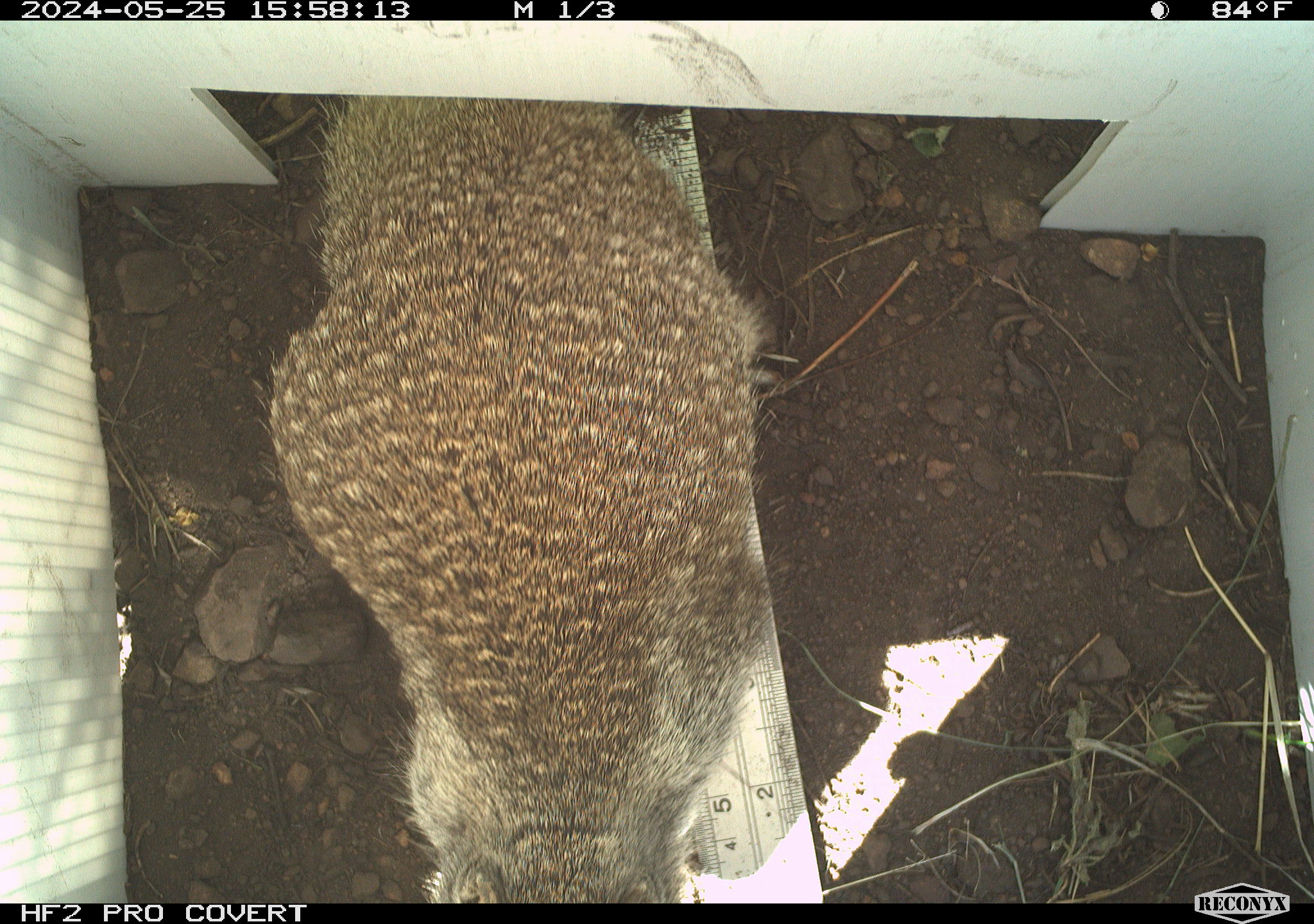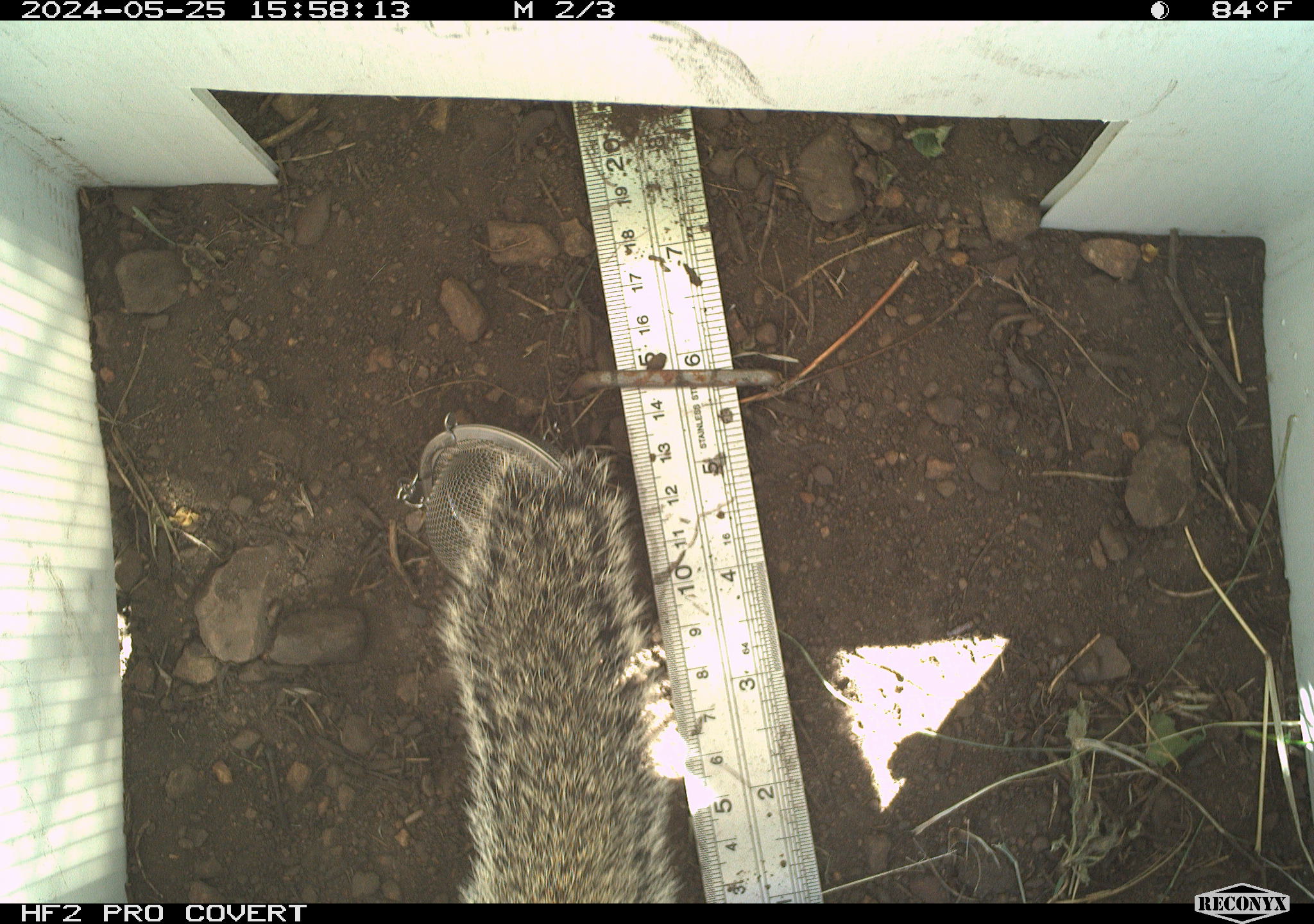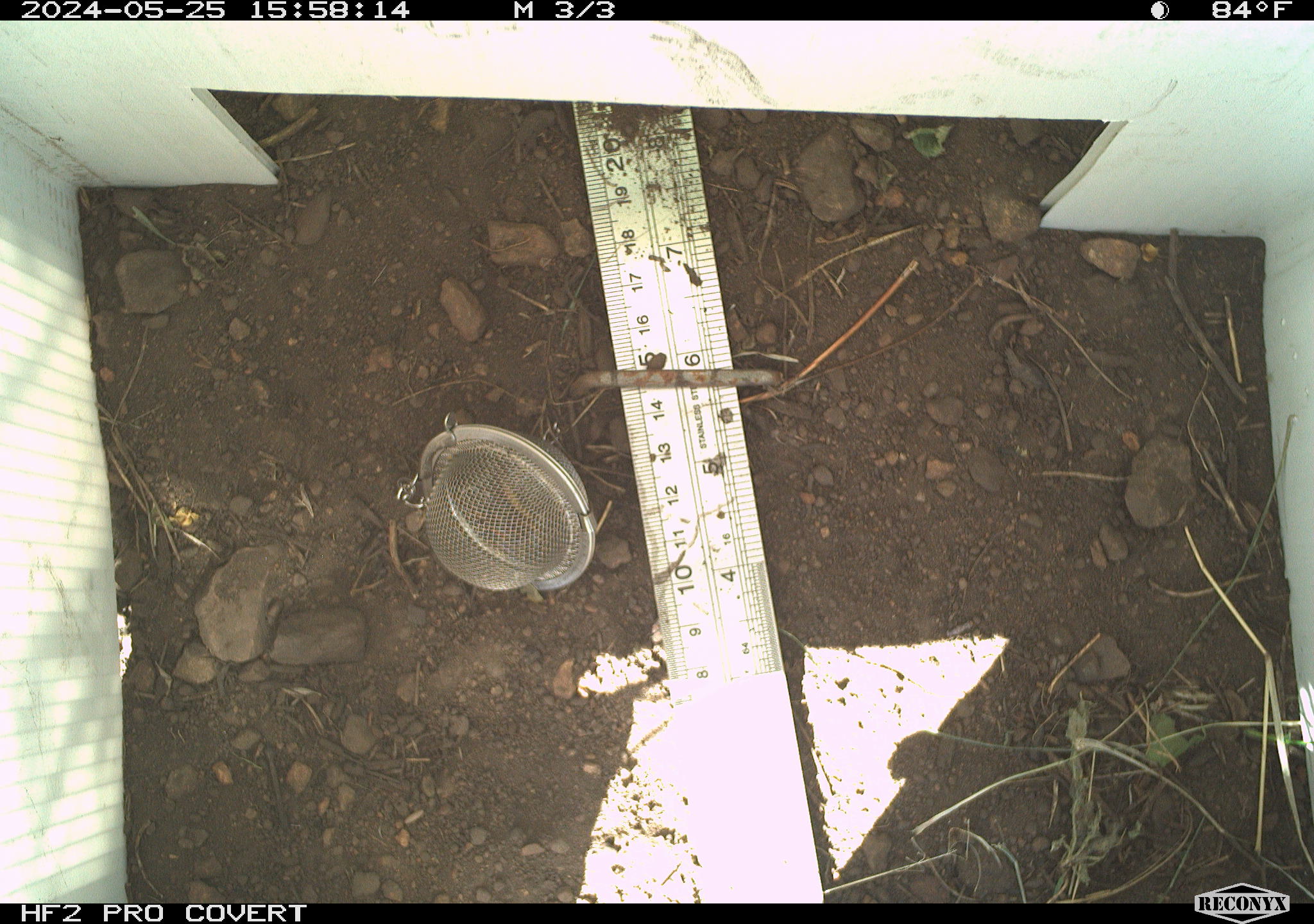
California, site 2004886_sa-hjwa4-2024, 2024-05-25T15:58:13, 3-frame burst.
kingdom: Animalia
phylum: Chordata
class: Mammalia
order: Rodentia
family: Sciuridae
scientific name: Sciuridae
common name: squirrels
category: sciuridae family